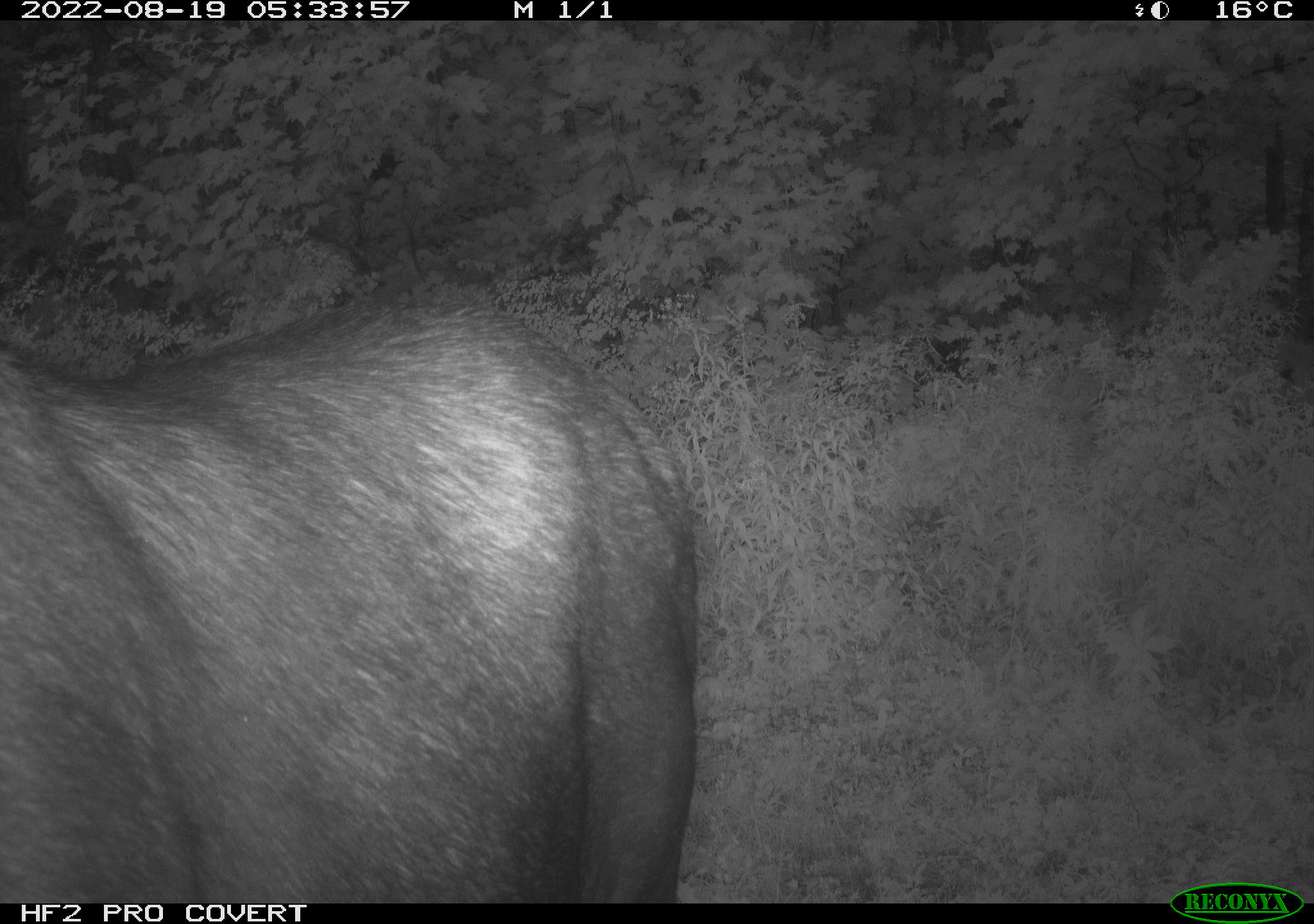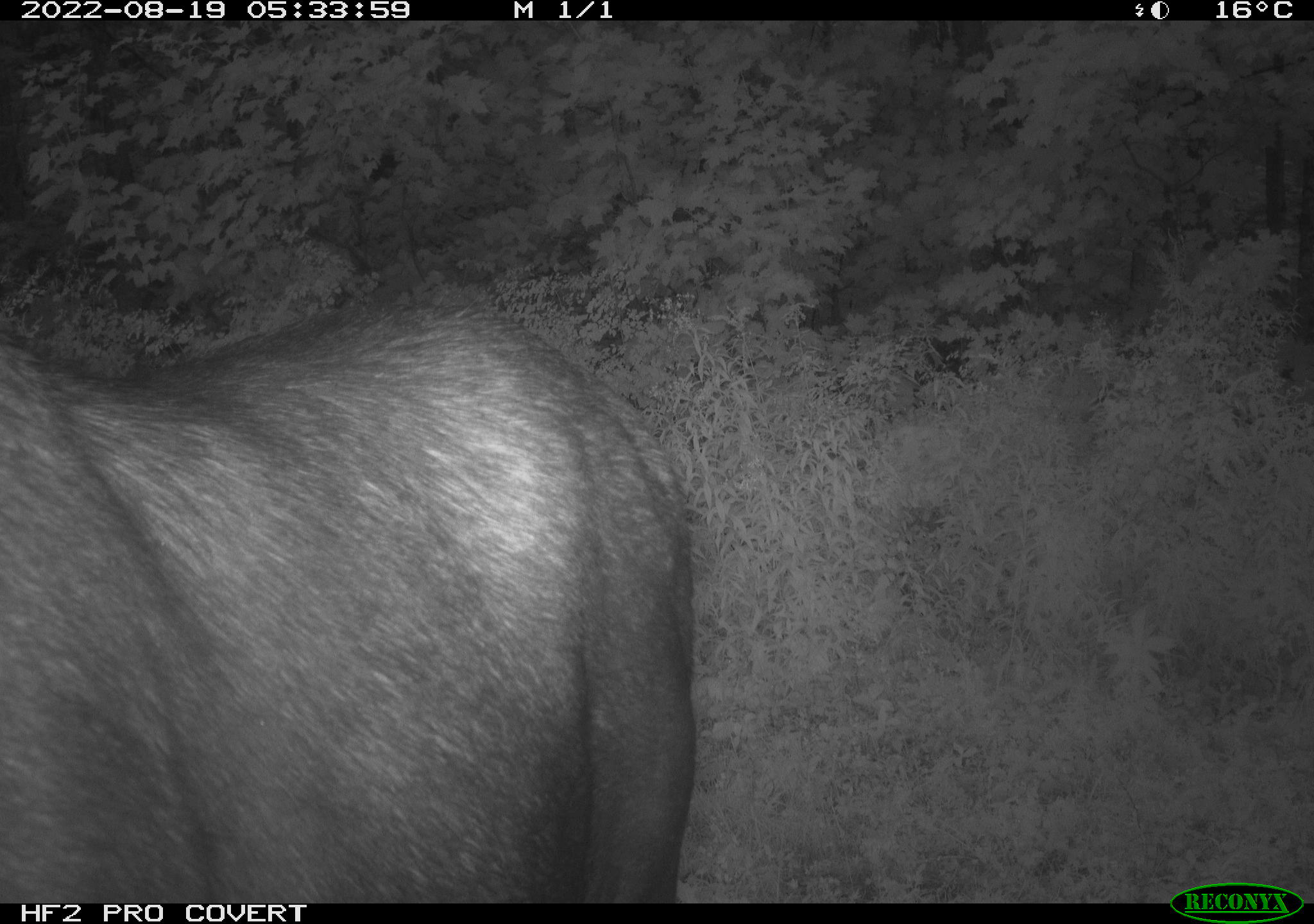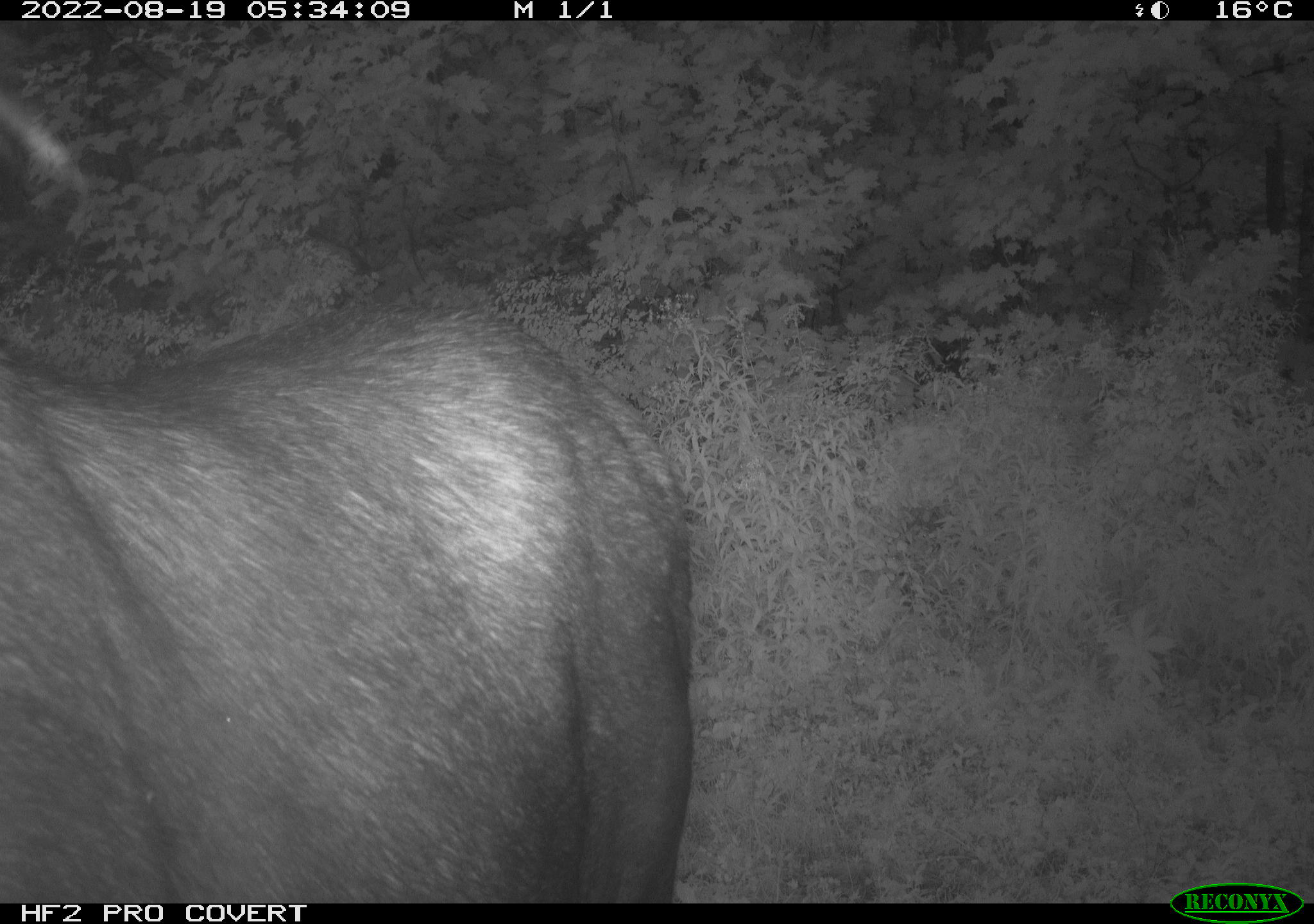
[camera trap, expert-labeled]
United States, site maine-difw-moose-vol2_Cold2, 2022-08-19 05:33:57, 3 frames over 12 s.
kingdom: Animalia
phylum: Chordata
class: Mammalia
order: Artiodactyla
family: Cervidae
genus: Alces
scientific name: Alces alces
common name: moose